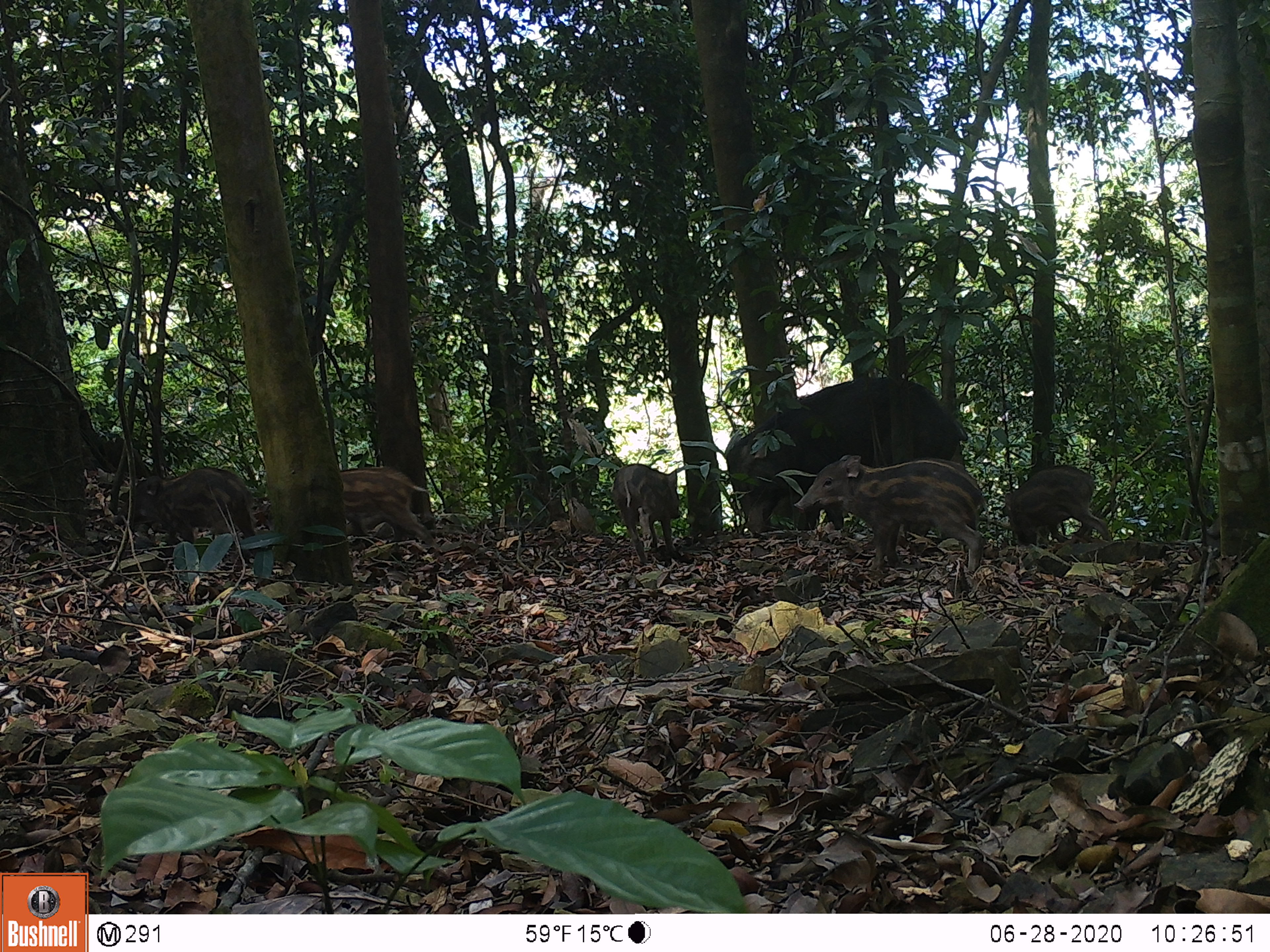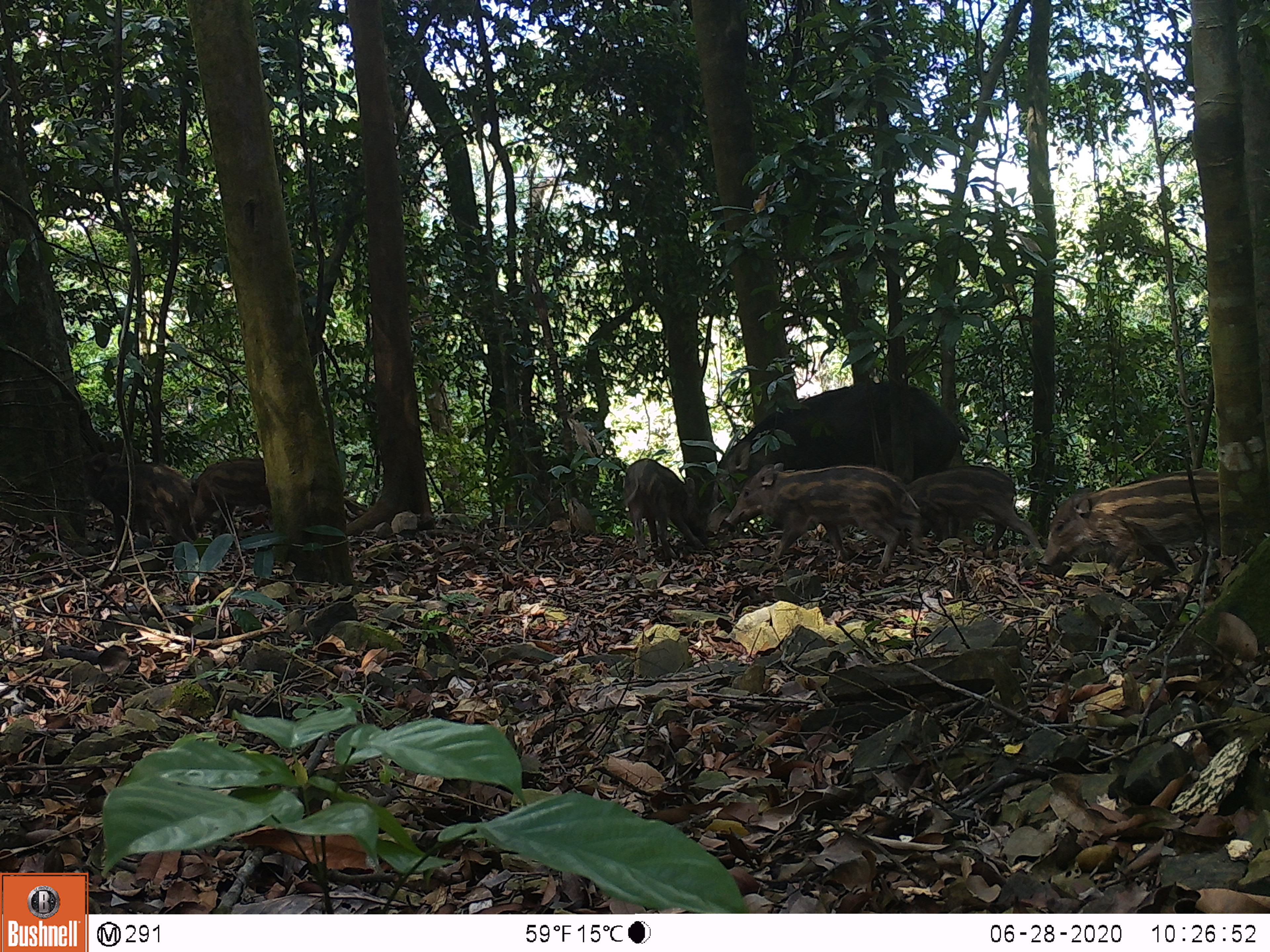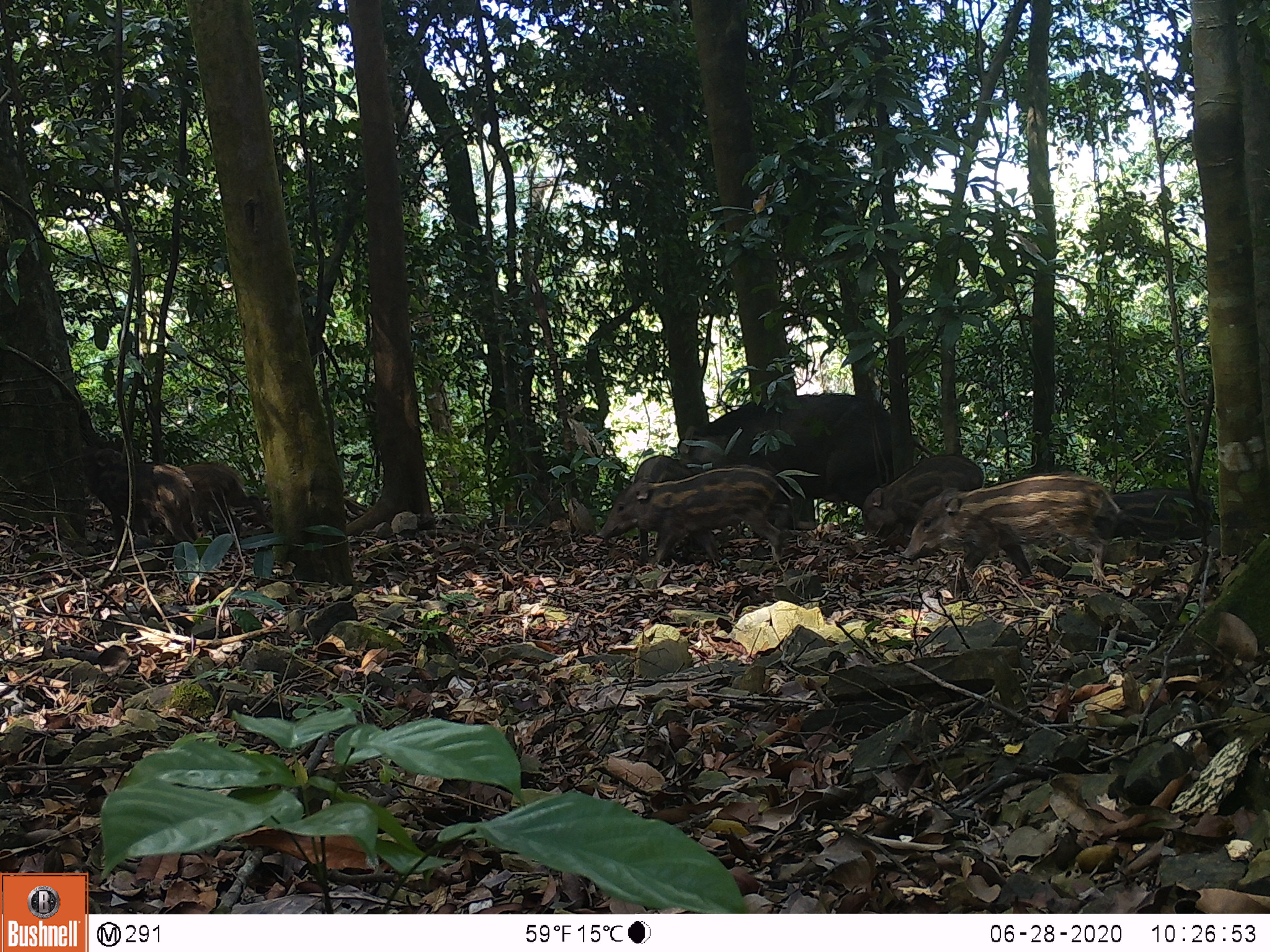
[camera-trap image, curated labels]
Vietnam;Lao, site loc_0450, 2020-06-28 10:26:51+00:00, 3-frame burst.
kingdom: Animalia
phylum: Chordata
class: Mammalia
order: Artiodactyla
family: Suidae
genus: Sus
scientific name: Sus scrofa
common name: eurasian wild pig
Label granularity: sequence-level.